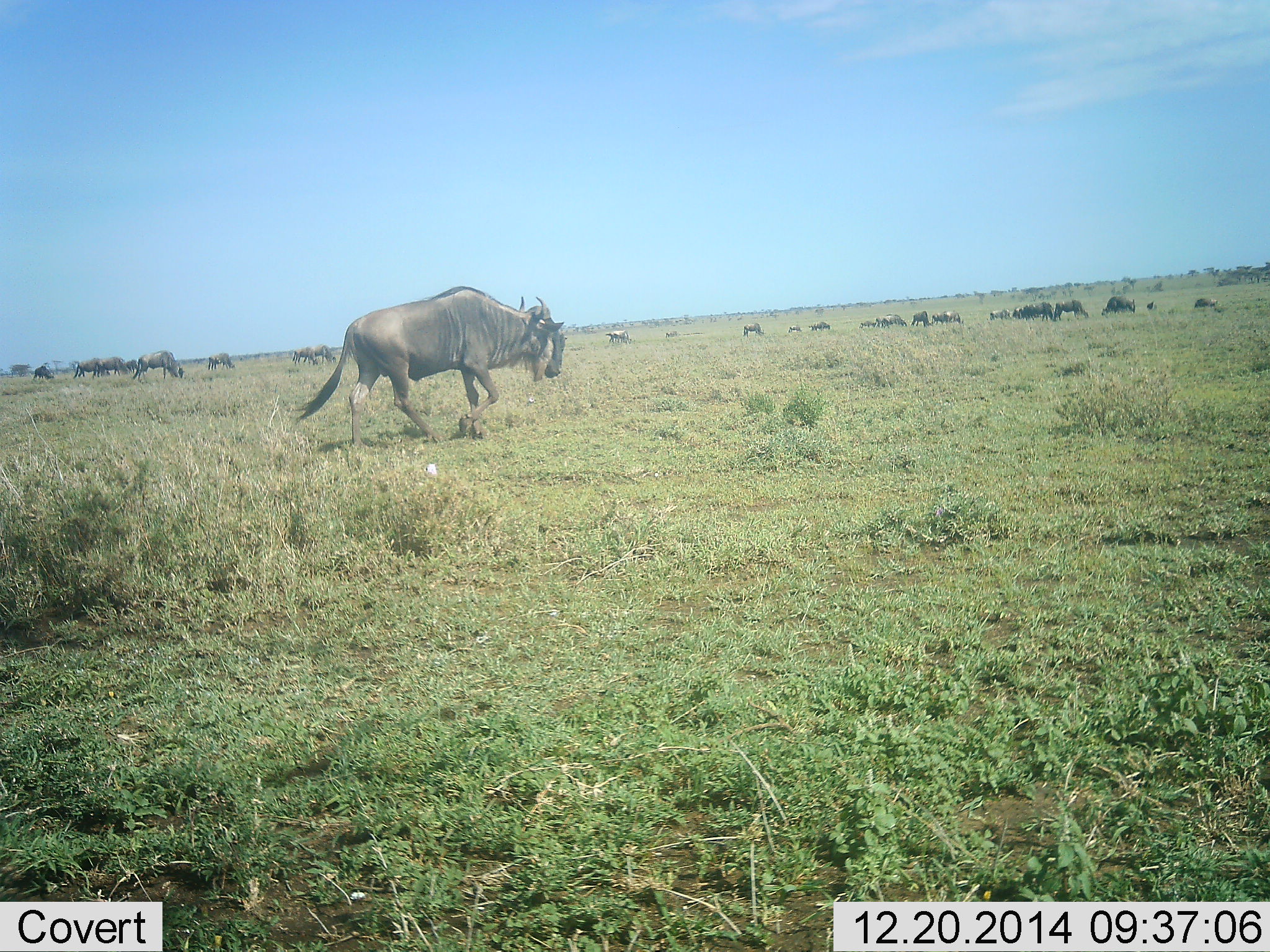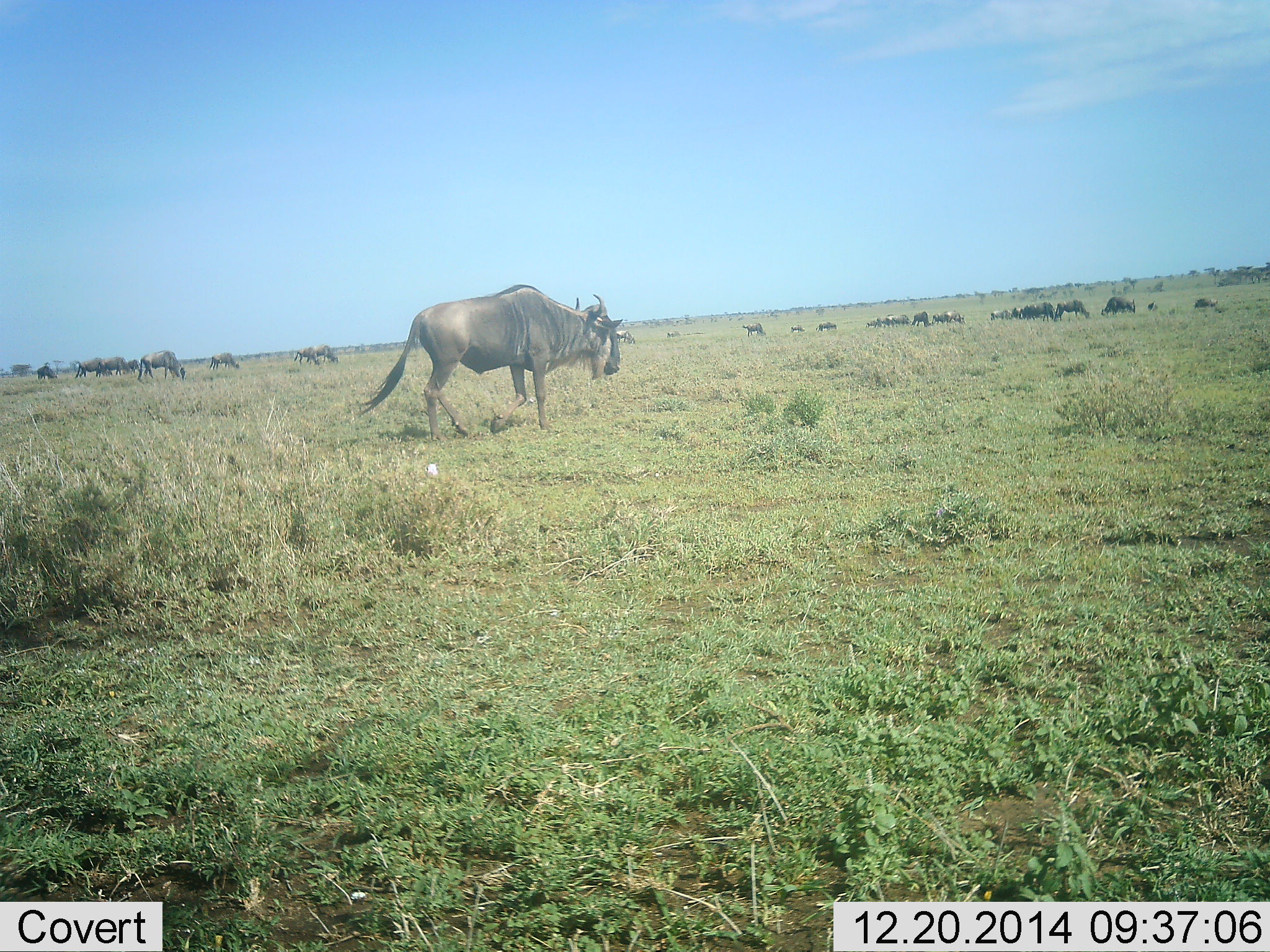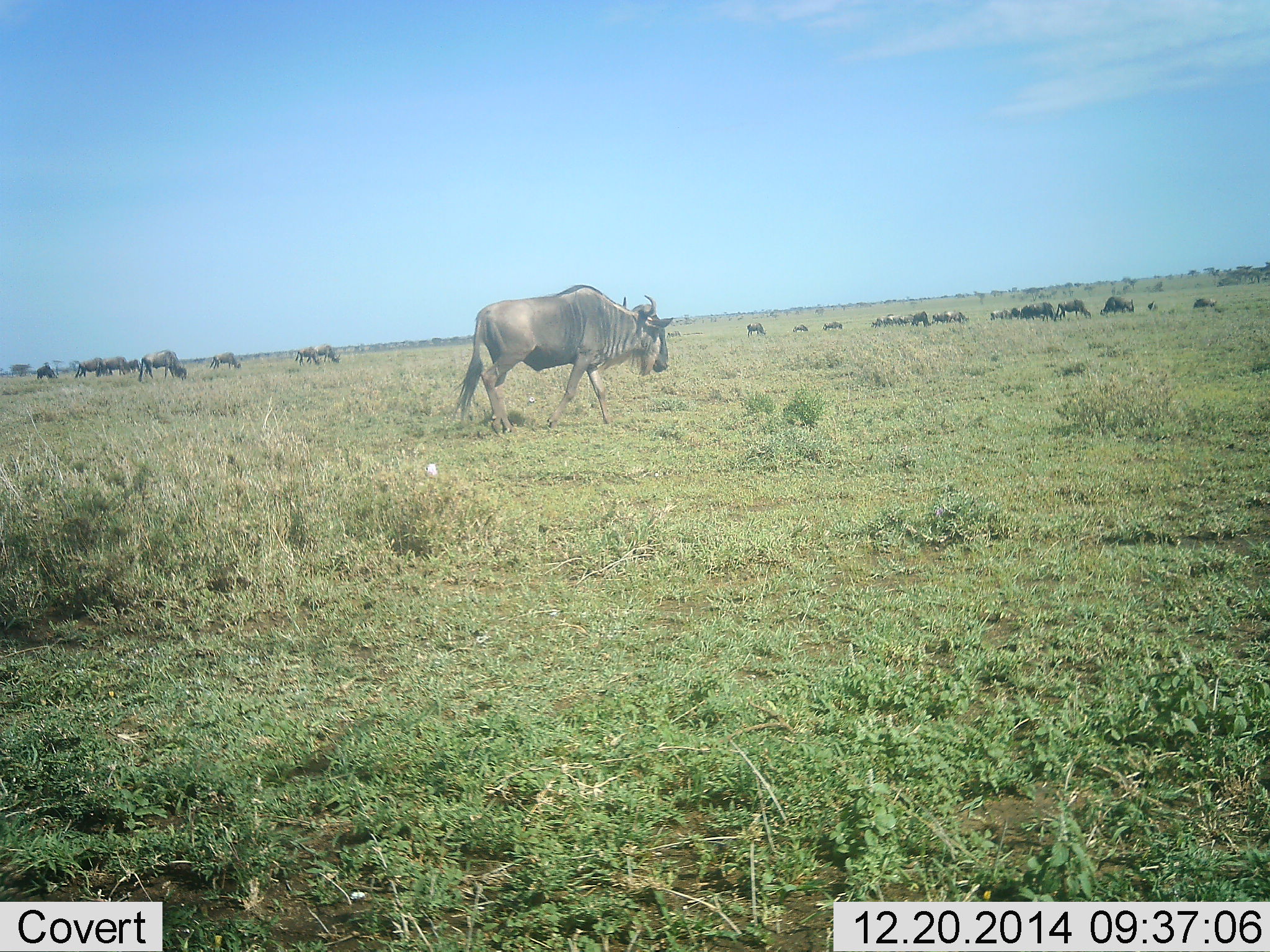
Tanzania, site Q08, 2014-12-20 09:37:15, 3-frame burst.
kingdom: Animalia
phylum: Chordata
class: Mammalia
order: Artiodactyla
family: Bovidae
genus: Connochaetes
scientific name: Connochaetes taurinus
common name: blue wildebeest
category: wildebeest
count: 11-50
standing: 50%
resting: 10%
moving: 80%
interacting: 10%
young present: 0%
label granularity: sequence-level